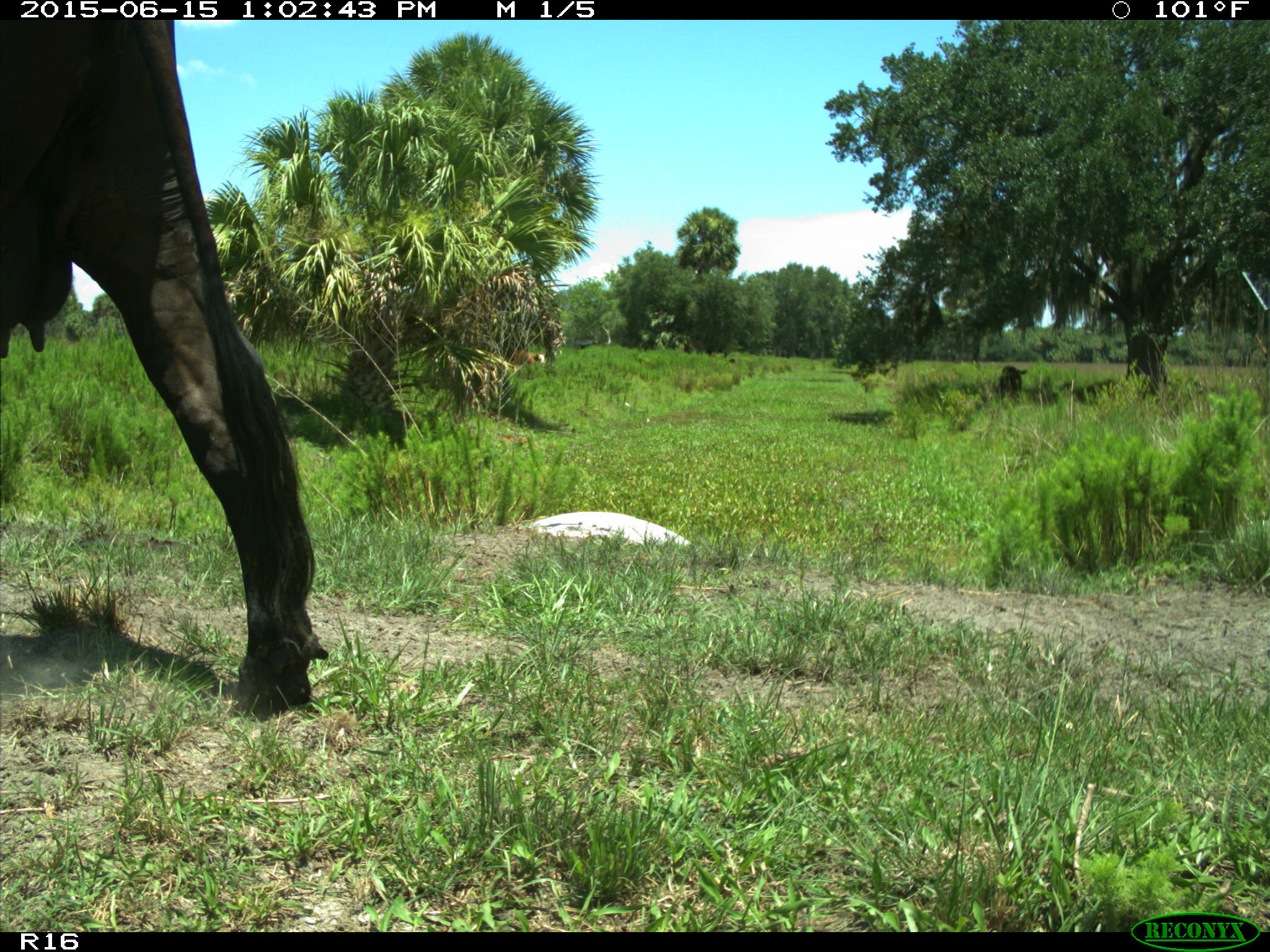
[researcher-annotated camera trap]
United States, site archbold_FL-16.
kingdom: Animalia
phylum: Chordata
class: Mammalia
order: Artiodactyla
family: Bovidae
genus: Bos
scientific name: Bos taurus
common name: domestic cow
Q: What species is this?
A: Bos taurus (domestic cow).